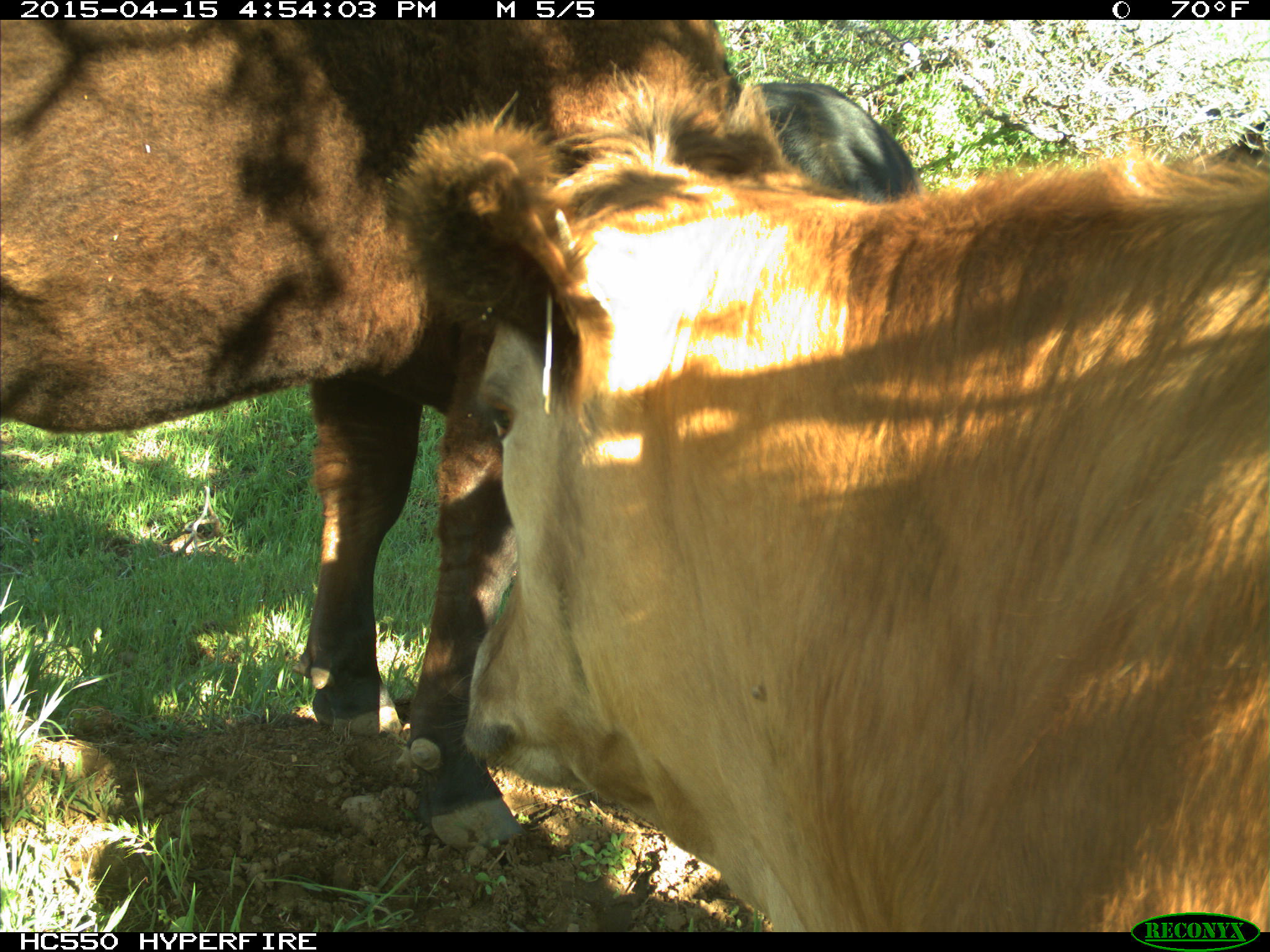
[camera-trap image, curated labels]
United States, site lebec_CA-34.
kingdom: Animalia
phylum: Chordata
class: Mammalia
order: Artiodactyla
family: Bovidae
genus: Bos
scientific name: Bos taurus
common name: domestic cow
Bos taurus (domestic cow).